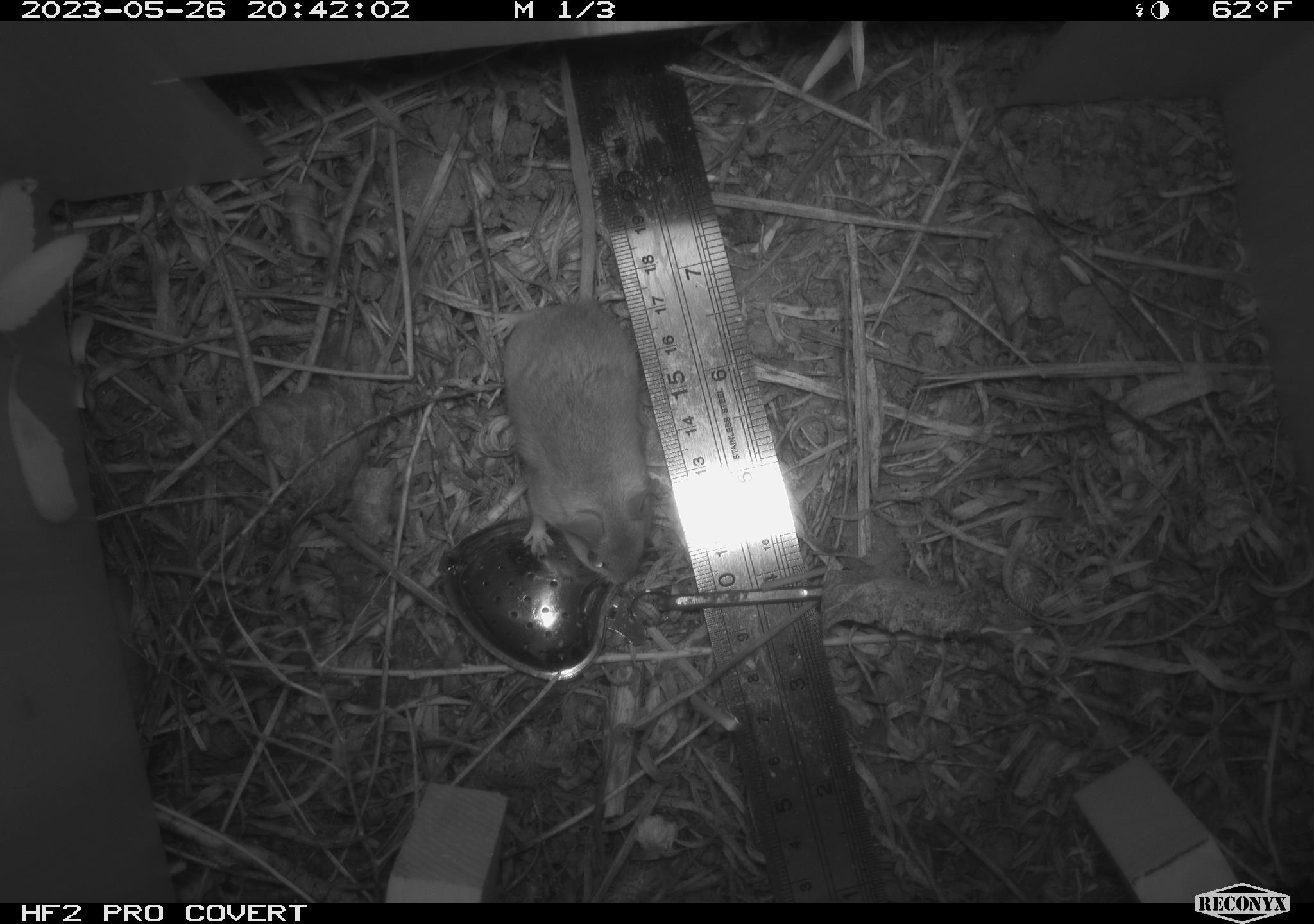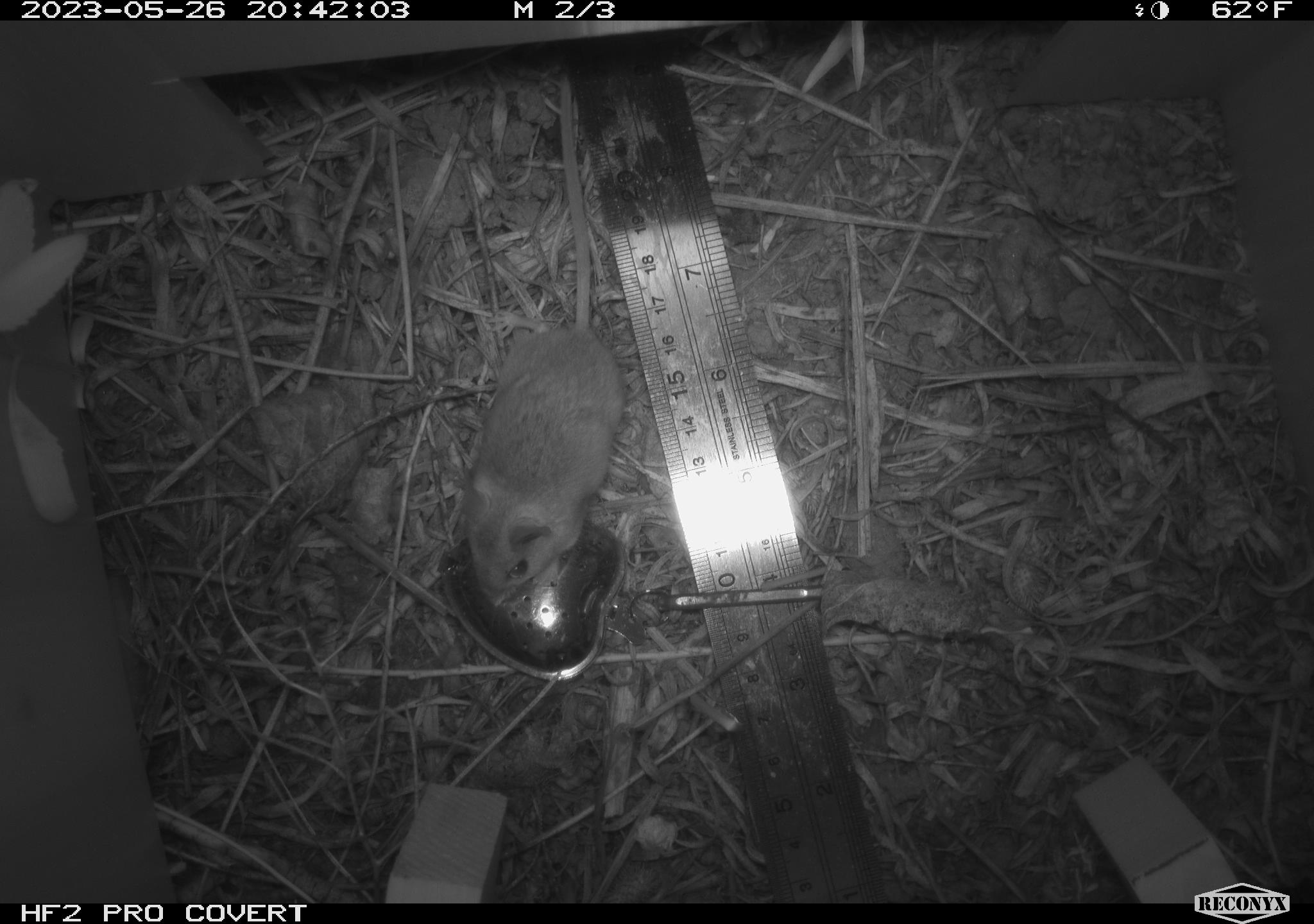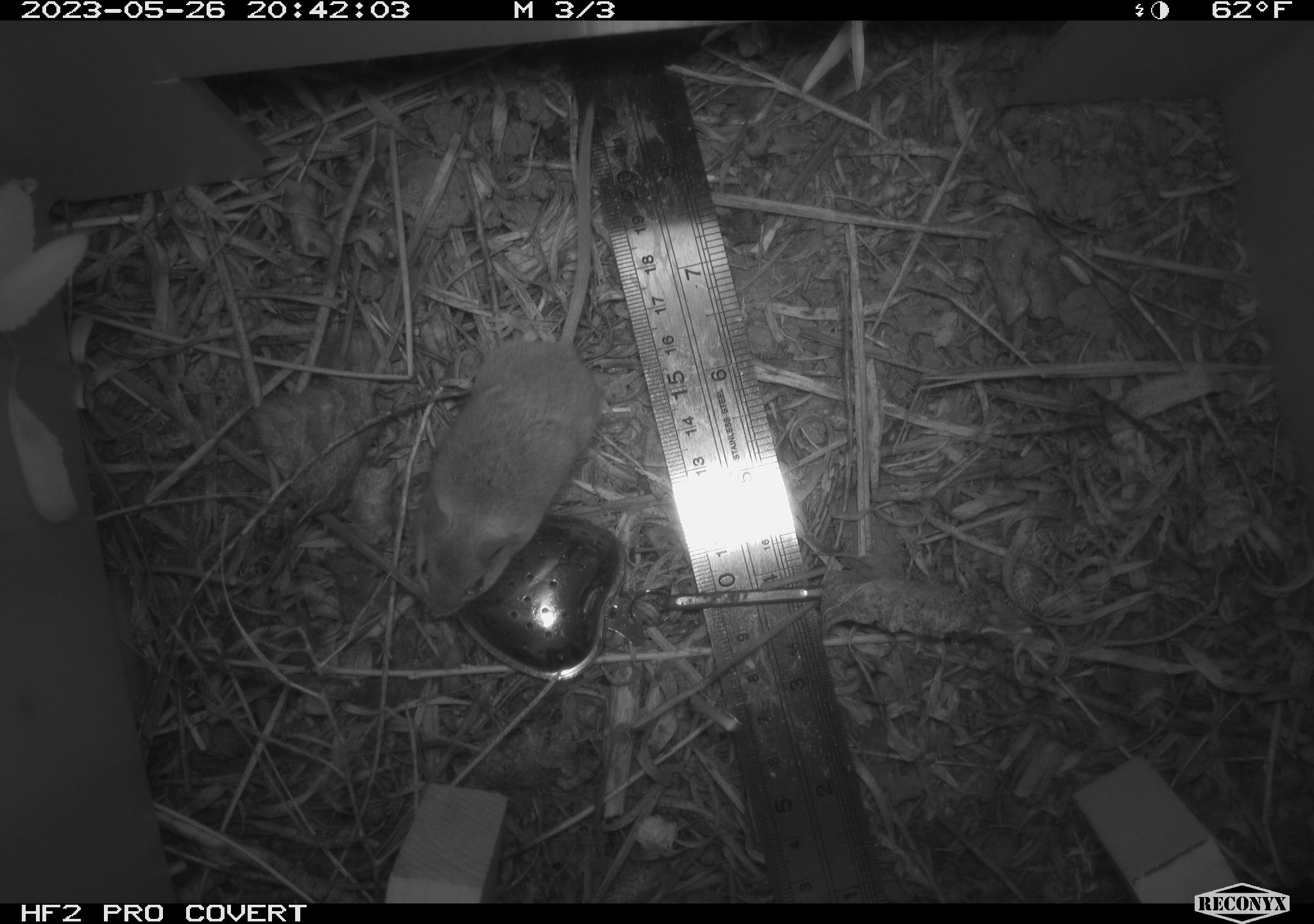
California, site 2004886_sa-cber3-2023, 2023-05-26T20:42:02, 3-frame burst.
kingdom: Animalia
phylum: Chordata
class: Mammalia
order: Rodentia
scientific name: Rodentia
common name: mouse species